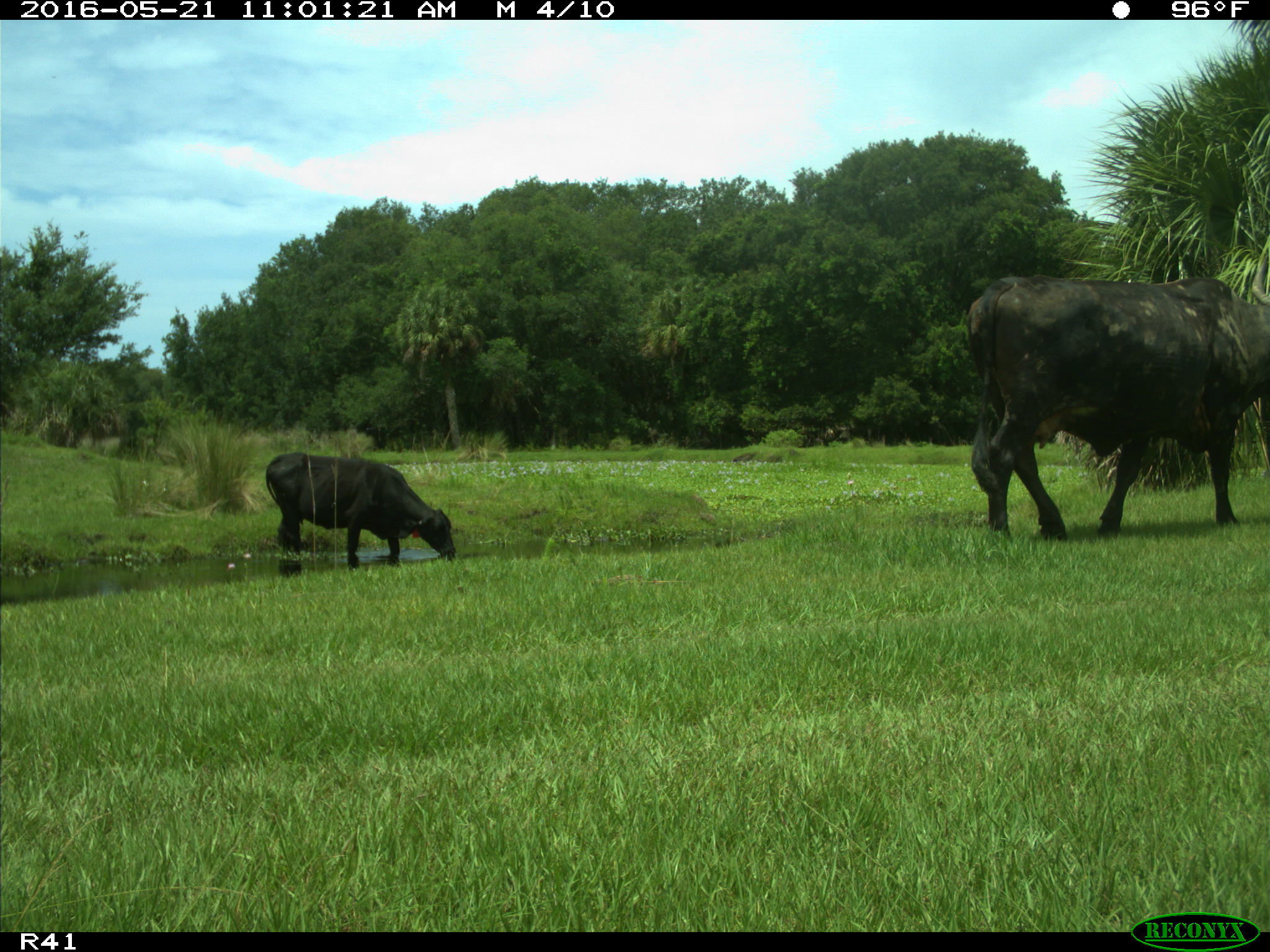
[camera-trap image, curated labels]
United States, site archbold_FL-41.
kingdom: Animalia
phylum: Chordata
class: Mammalia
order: Artiodactyla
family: Bovidae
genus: Bos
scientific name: Bos taurus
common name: domestic cow